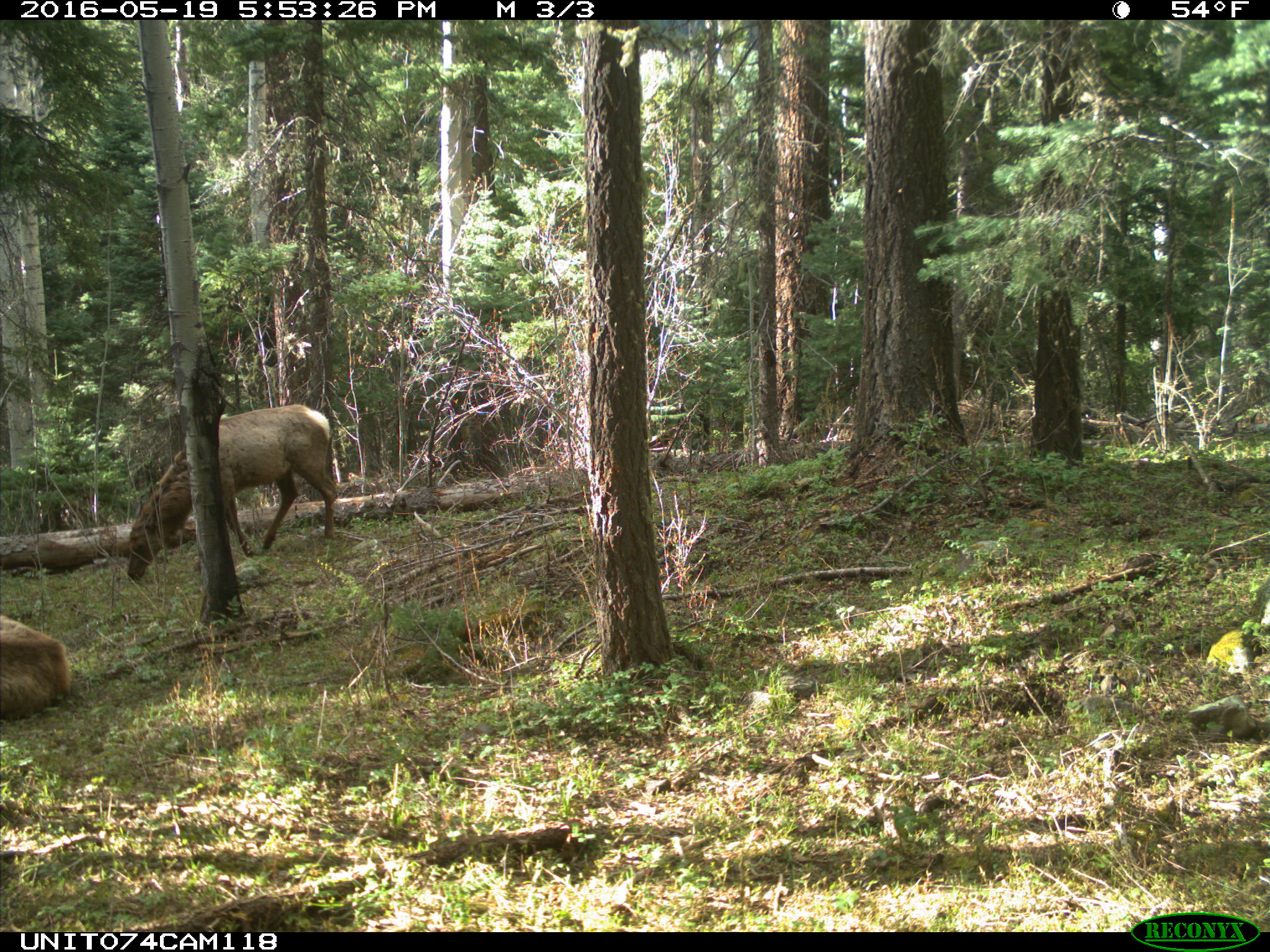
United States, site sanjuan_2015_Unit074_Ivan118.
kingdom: Animalia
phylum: Chordata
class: Mammalia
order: Artiodactyla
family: Cervidae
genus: Cervus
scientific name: Cervus elaphus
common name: red deer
Cervus elaphus (red deer).